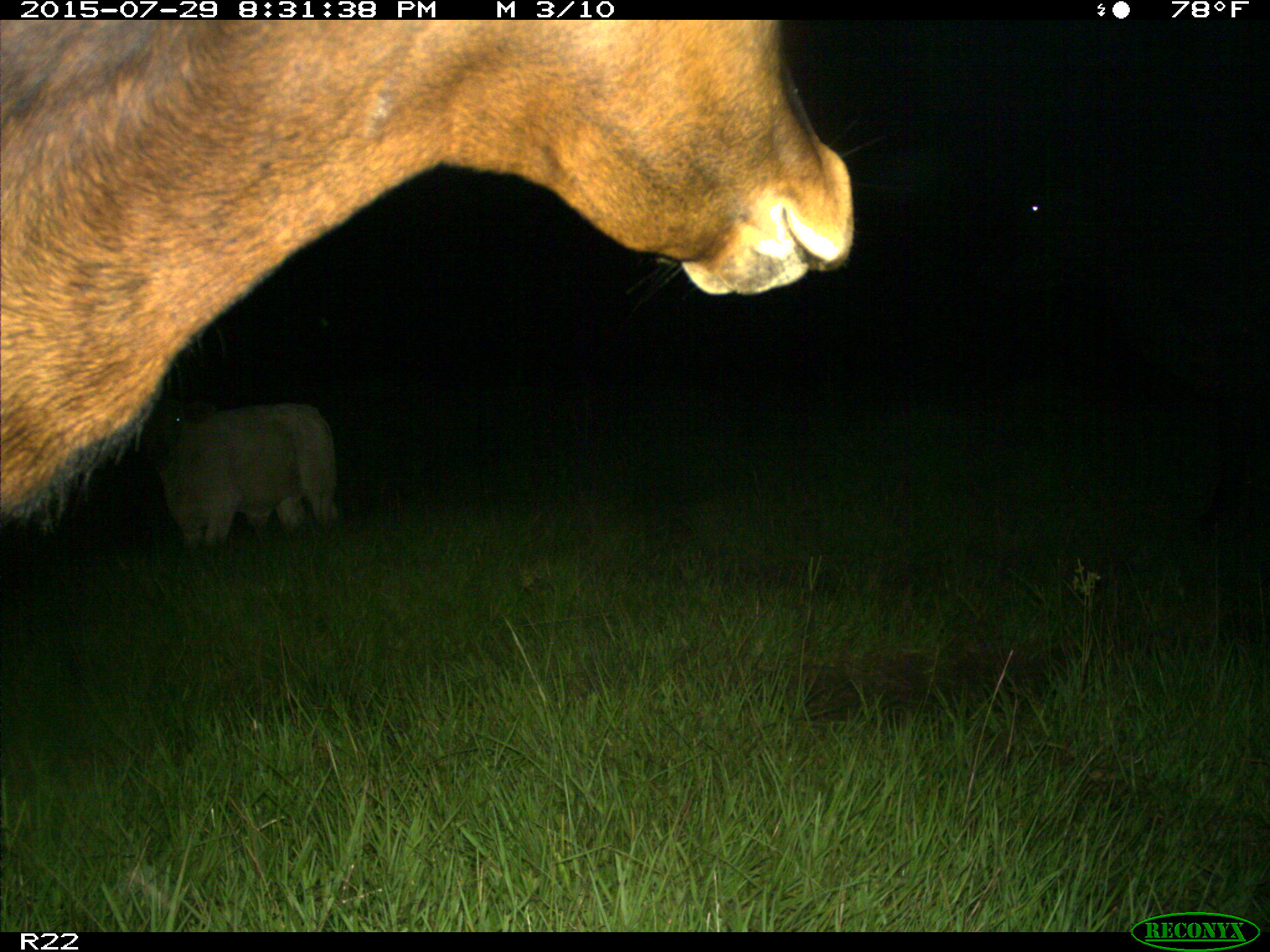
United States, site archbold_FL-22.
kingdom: Animalia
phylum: Chordata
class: Mammalia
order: Artiodactyla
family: Bovidae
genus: Bos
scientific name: Bos taurus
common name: domestic cow